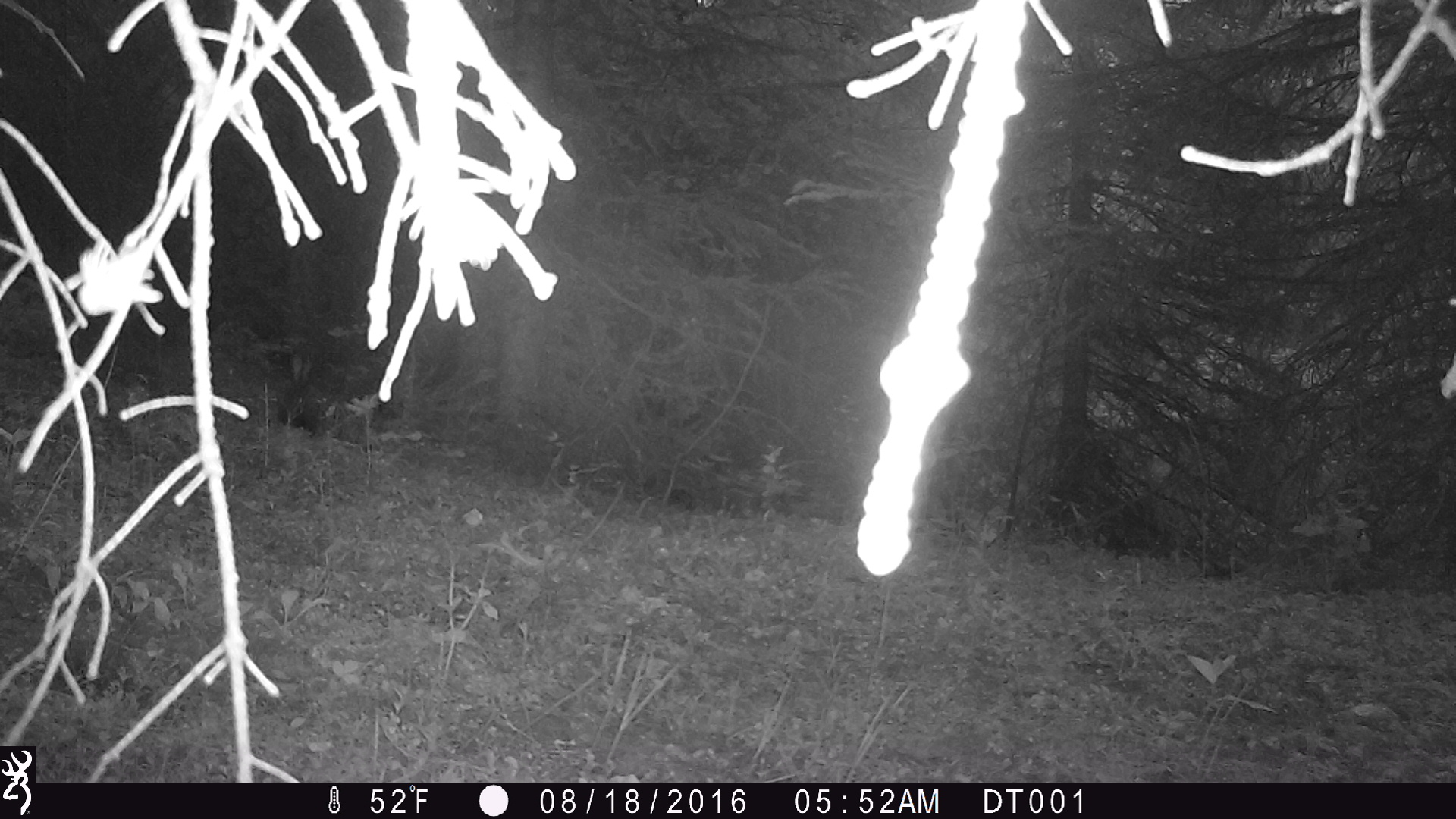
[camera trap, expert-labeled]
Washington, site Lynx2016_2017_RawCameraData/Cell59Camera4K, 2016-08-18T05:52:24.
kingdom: Animalia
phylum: Chordata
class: Mammalia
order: Lagomorpha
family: Leporidae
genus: Lepus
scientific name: Lepus americanus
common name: snowshoe hare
Lepus americanus (snowshoe hare). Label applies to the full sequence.